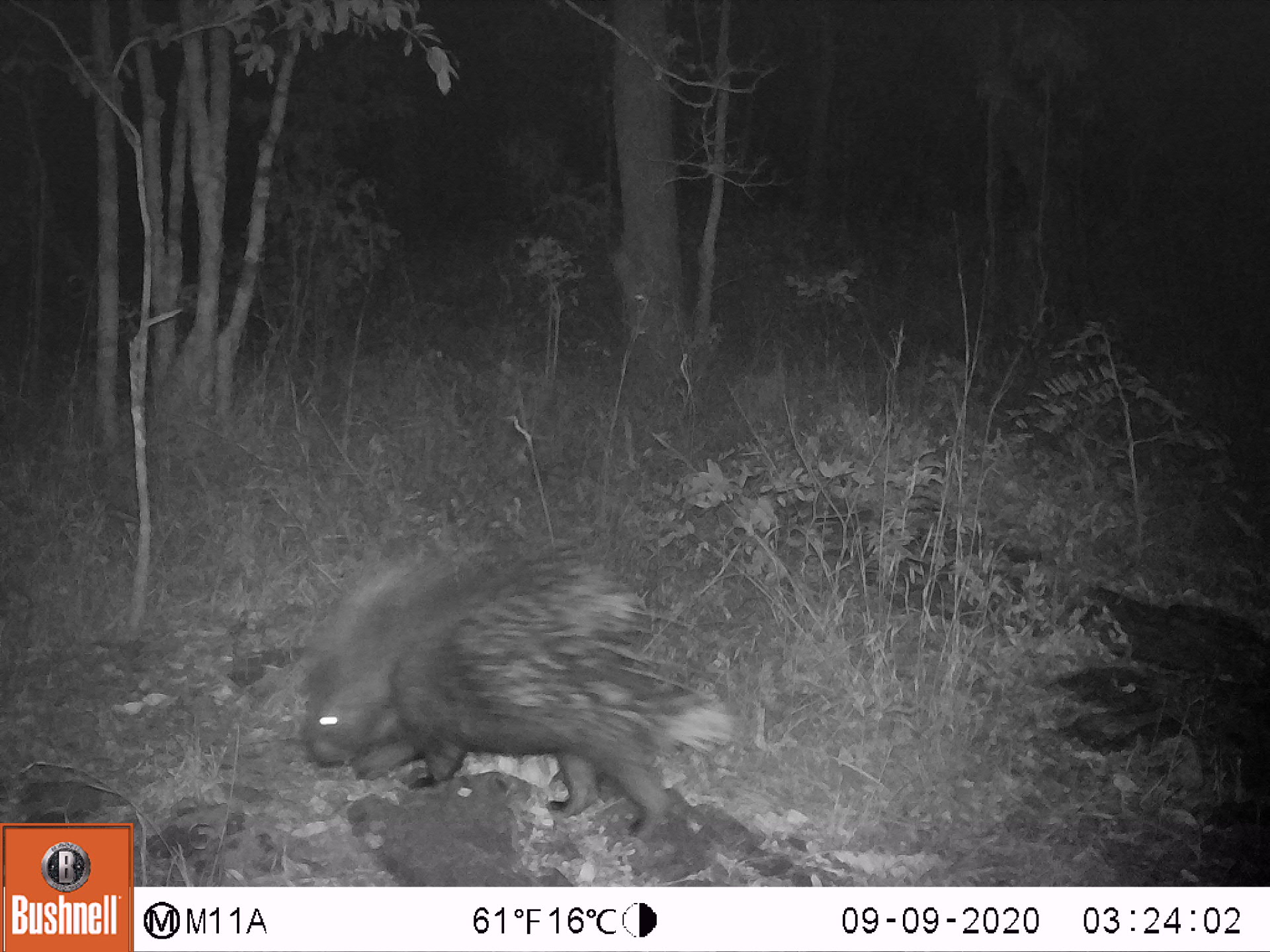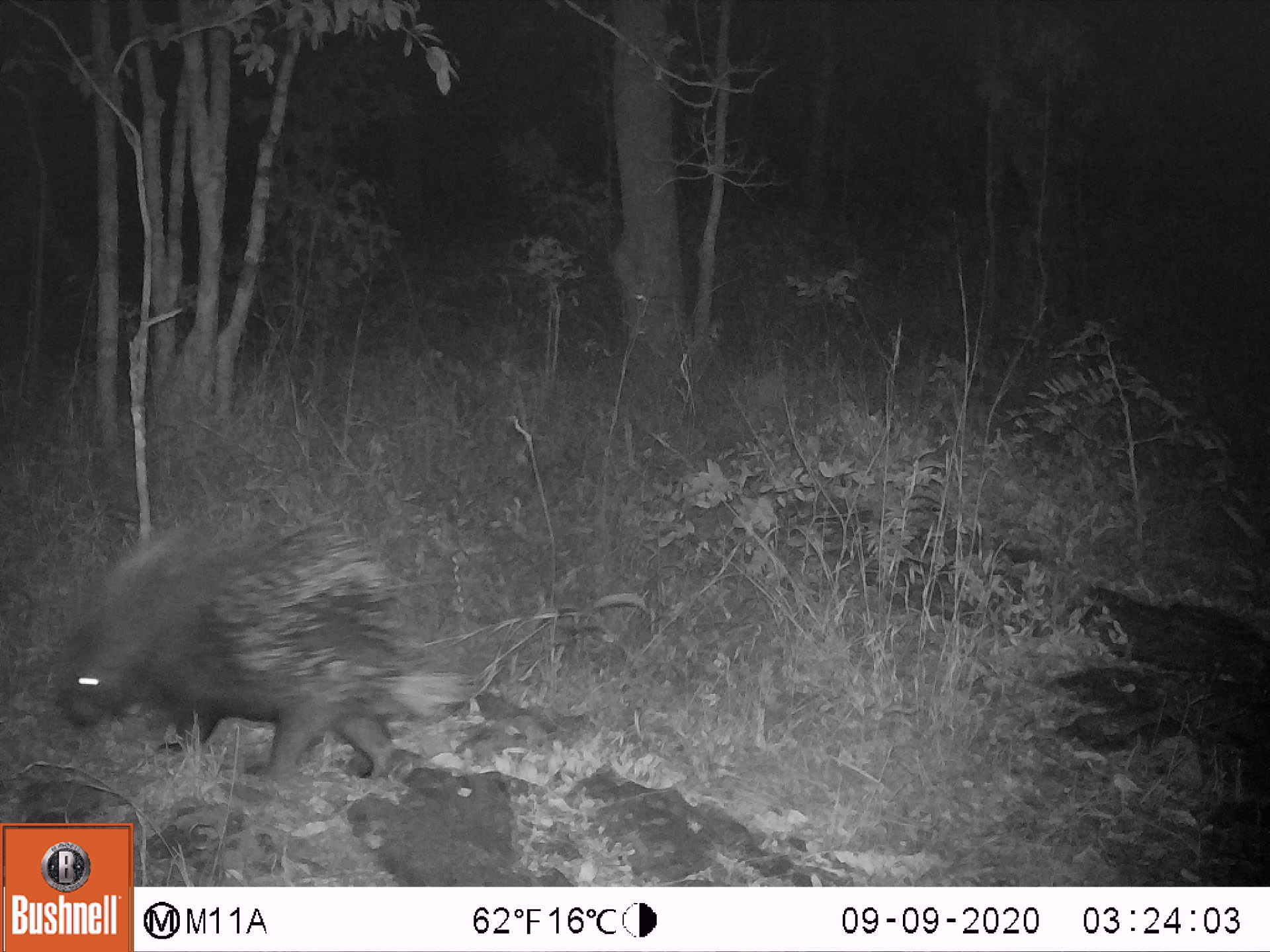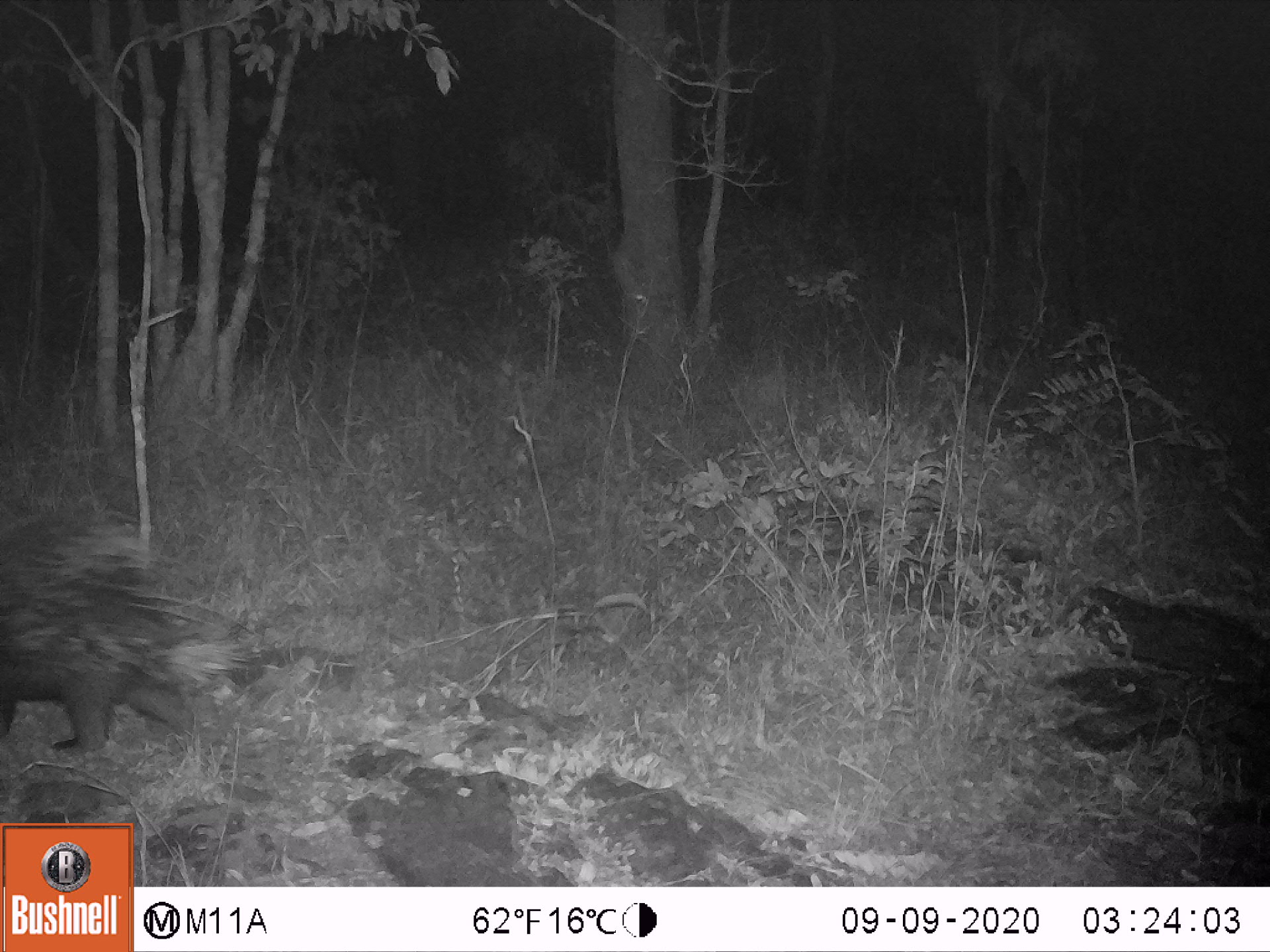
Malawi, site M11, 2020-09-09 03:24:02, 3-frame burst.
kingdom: Animalia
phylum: Chordata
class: Mammalia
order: Rodentia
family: Hystricidae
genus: Hystrix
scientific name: Hystrix africaeaustralis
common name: cape porcupine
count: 1